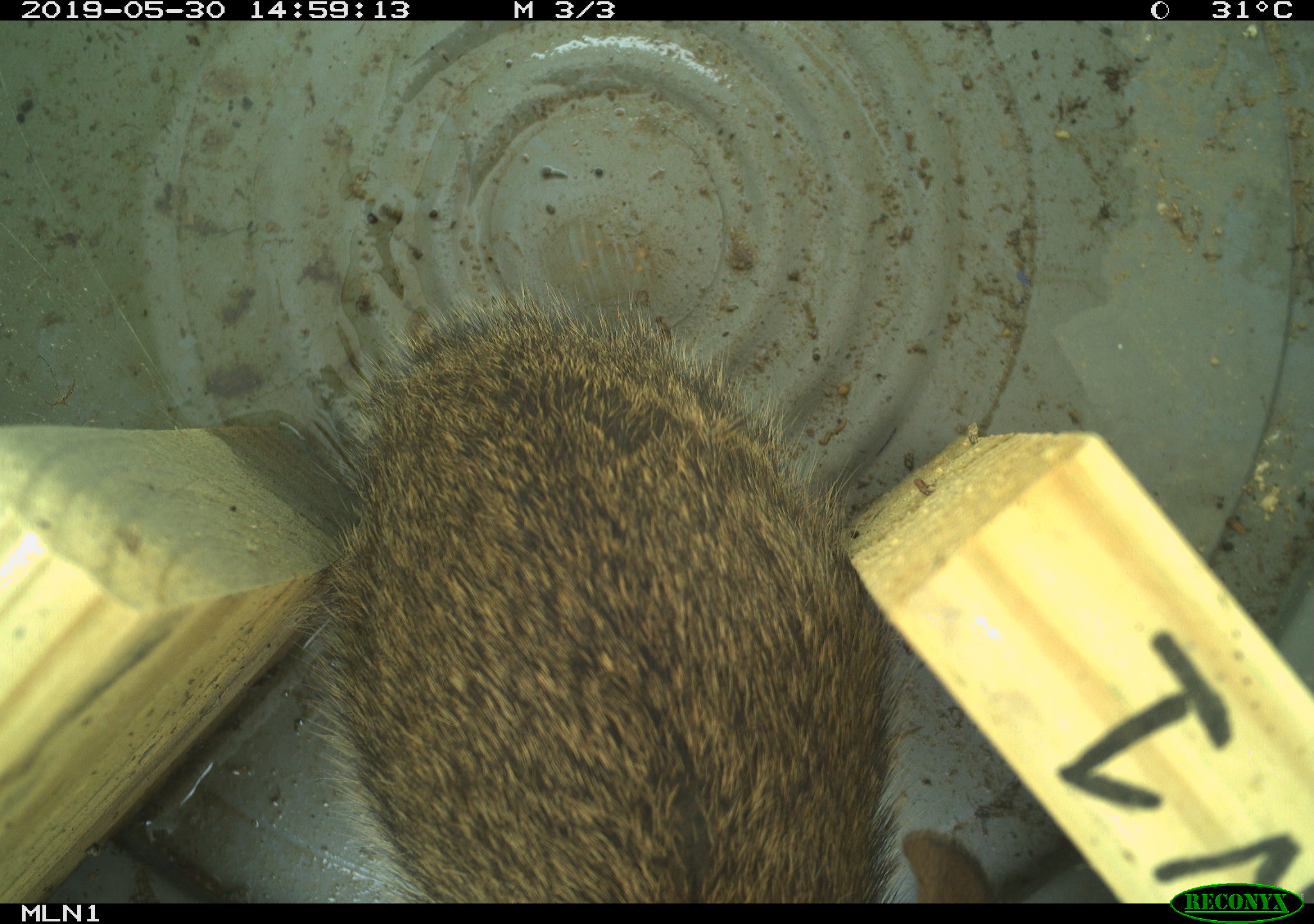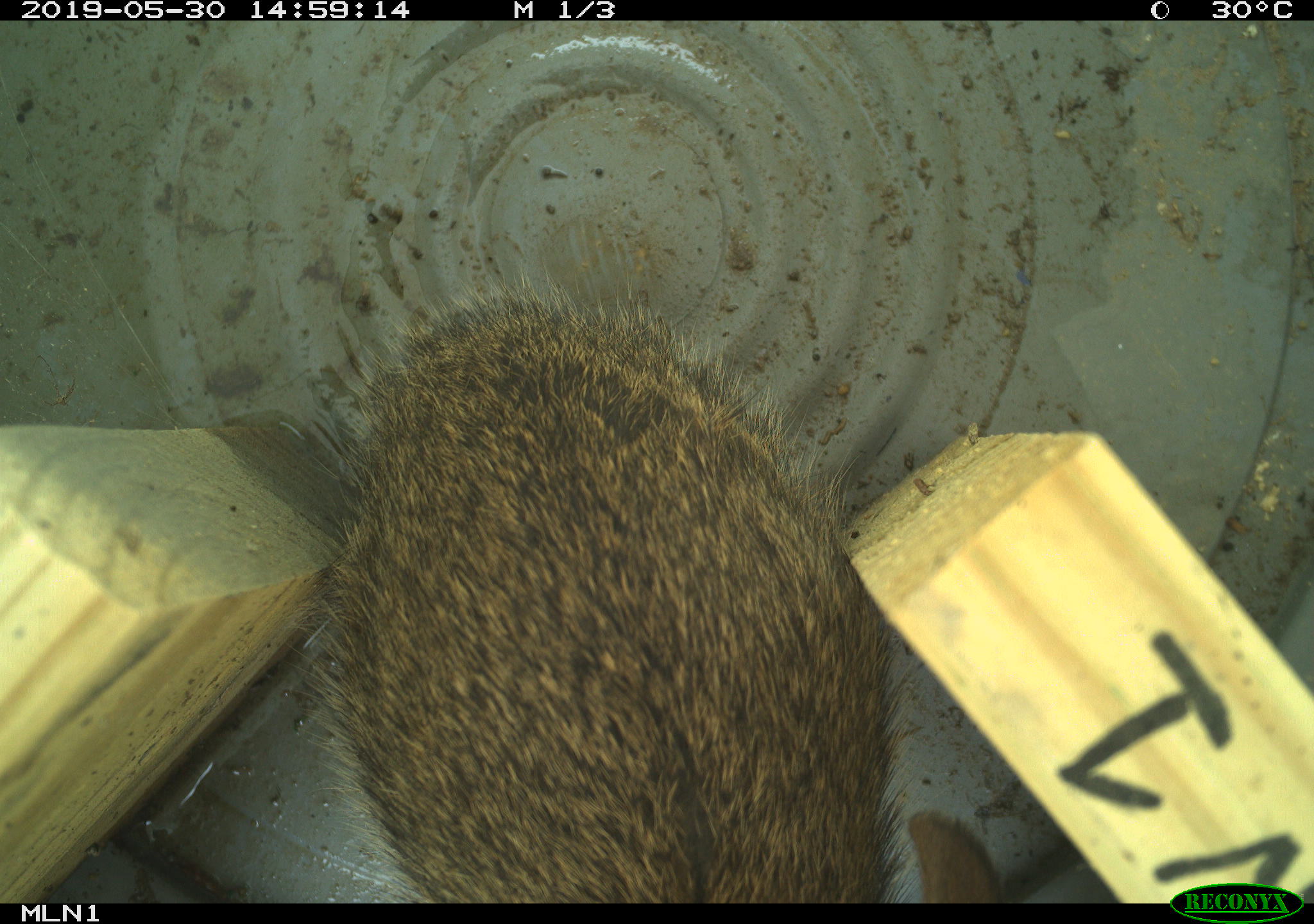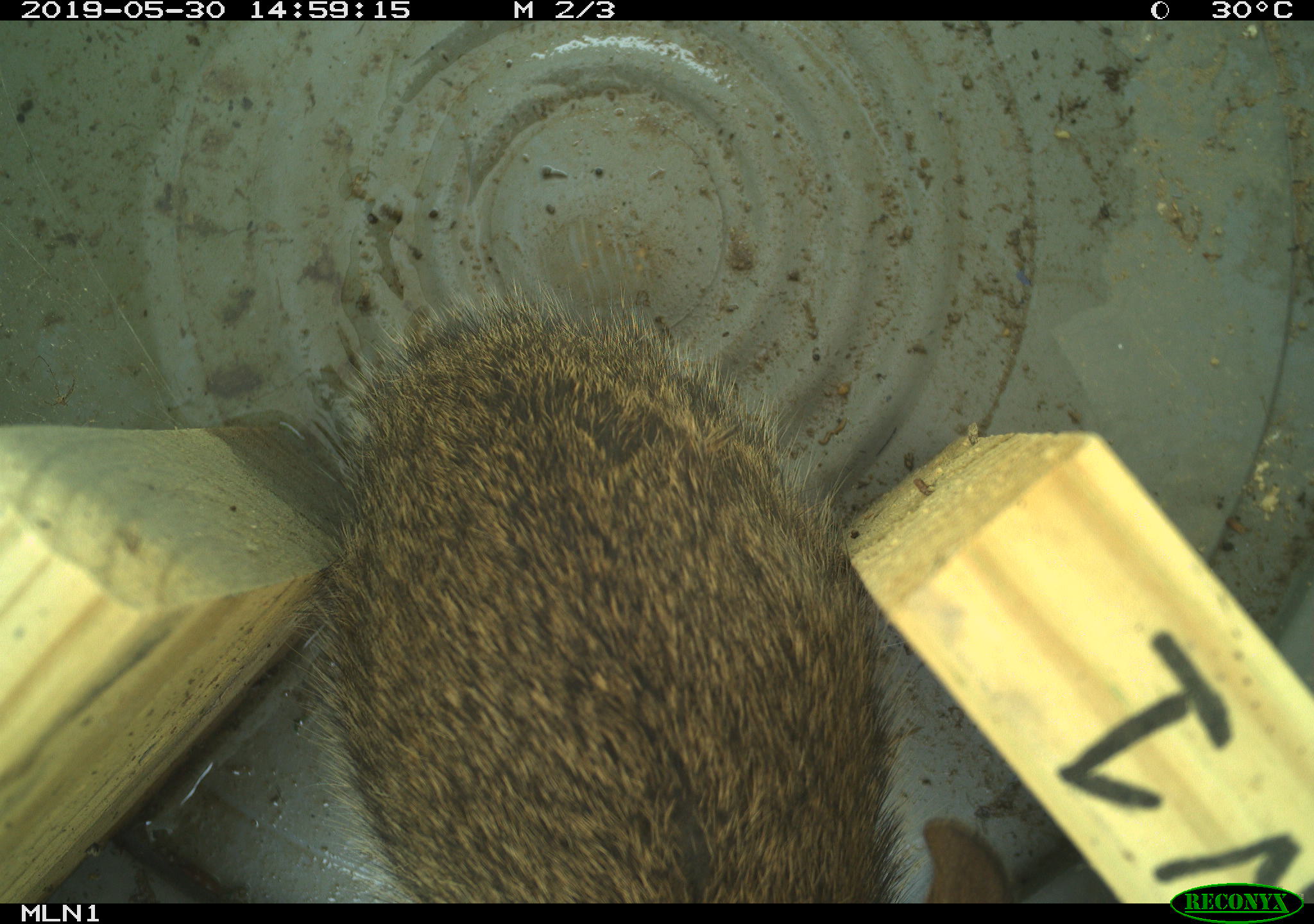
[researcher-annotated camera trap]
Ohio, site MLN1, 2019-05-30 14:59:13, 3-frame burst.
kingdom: Animalia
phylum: Chordata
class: Mammalia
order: Lagomorpha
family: Leporidae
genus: Sylvilagus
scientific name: Sylvilagus floridanus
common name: eastern cottontail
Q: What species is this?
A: Eastern cottontail (Sylvilagus floridanus).